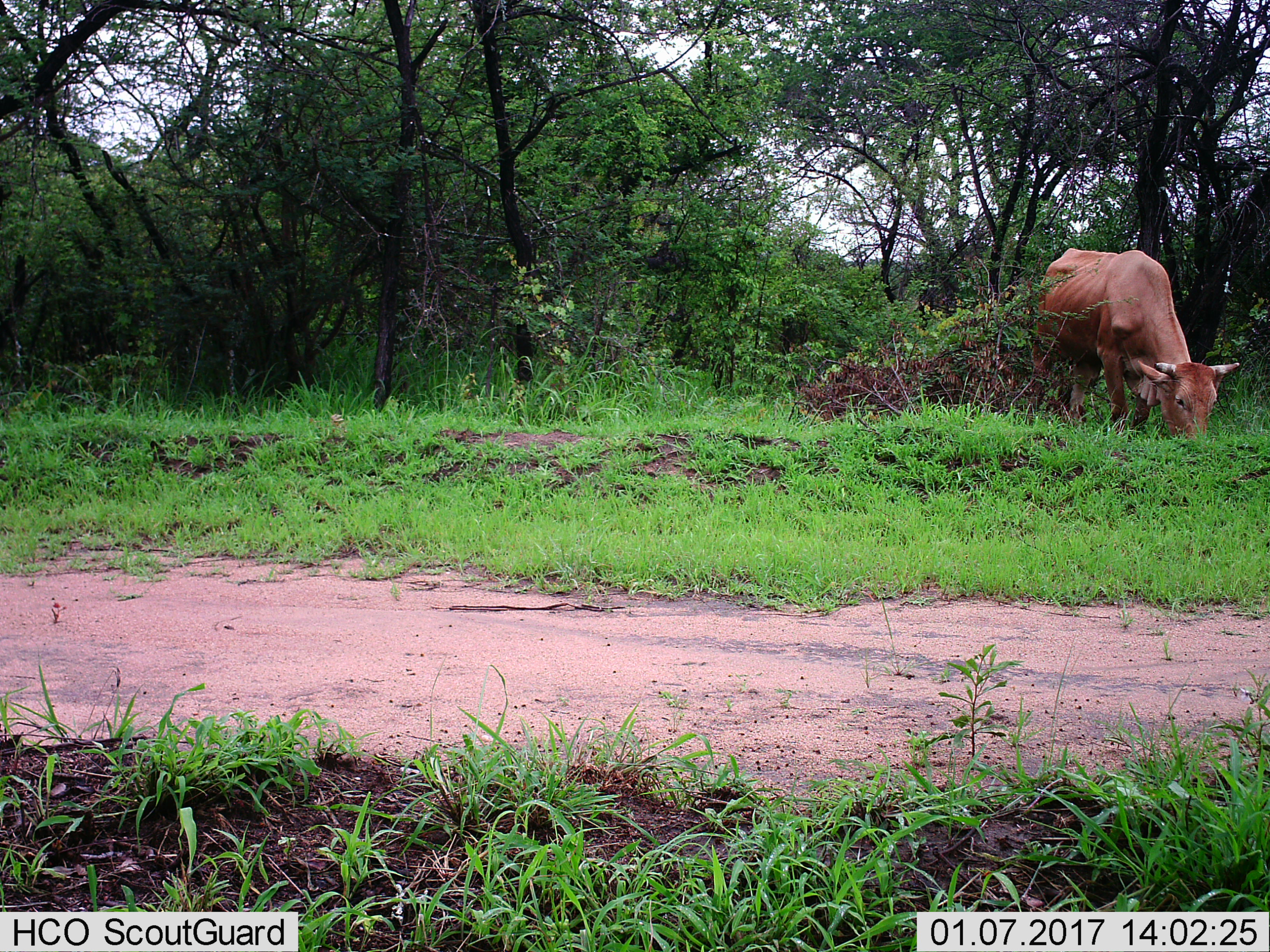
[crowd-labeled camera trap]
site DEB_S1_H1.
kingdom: Animalia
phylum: Chordata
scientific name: Vertebrata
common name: domestic animal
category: domesticanimal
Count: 1.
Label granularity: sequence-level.